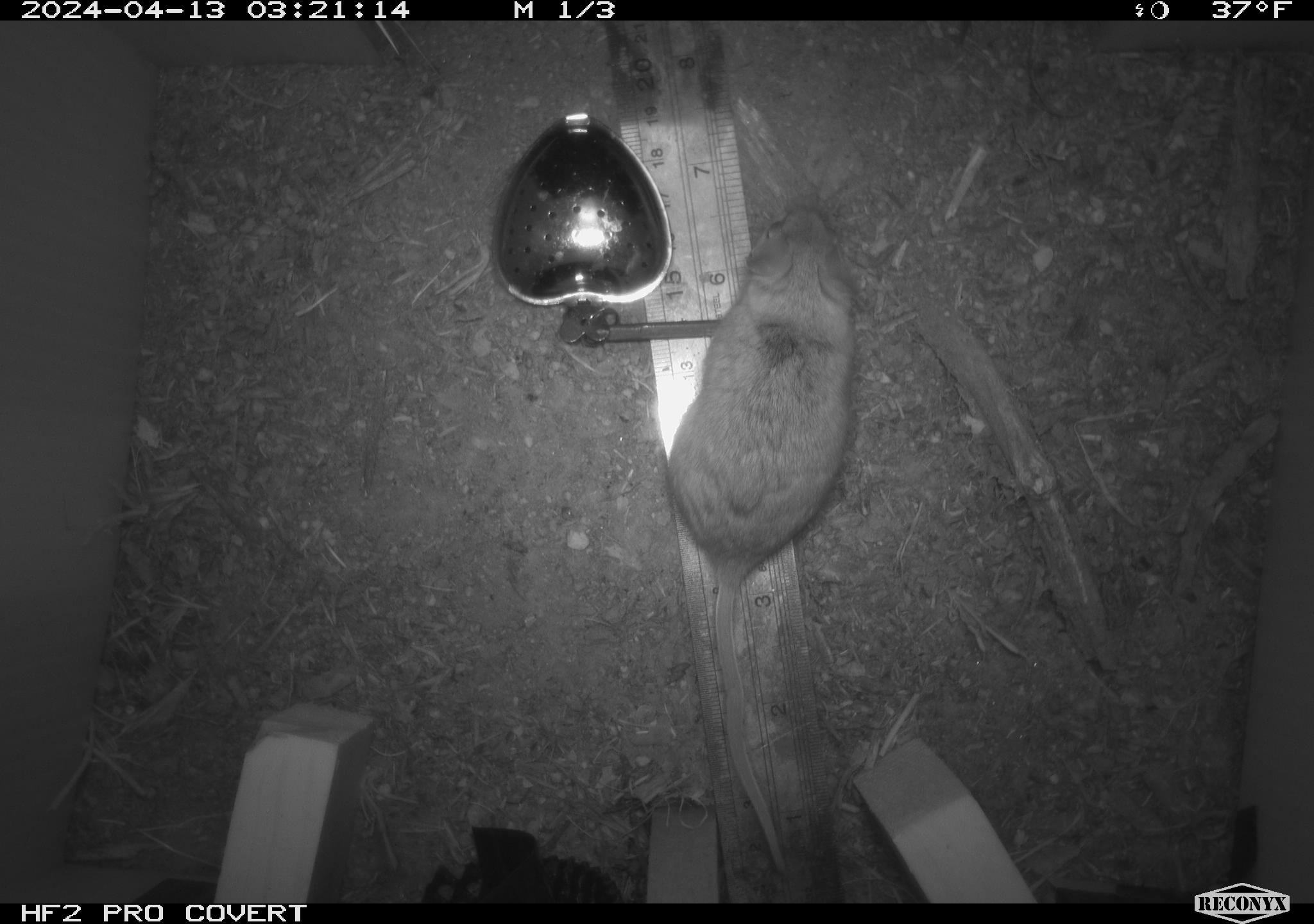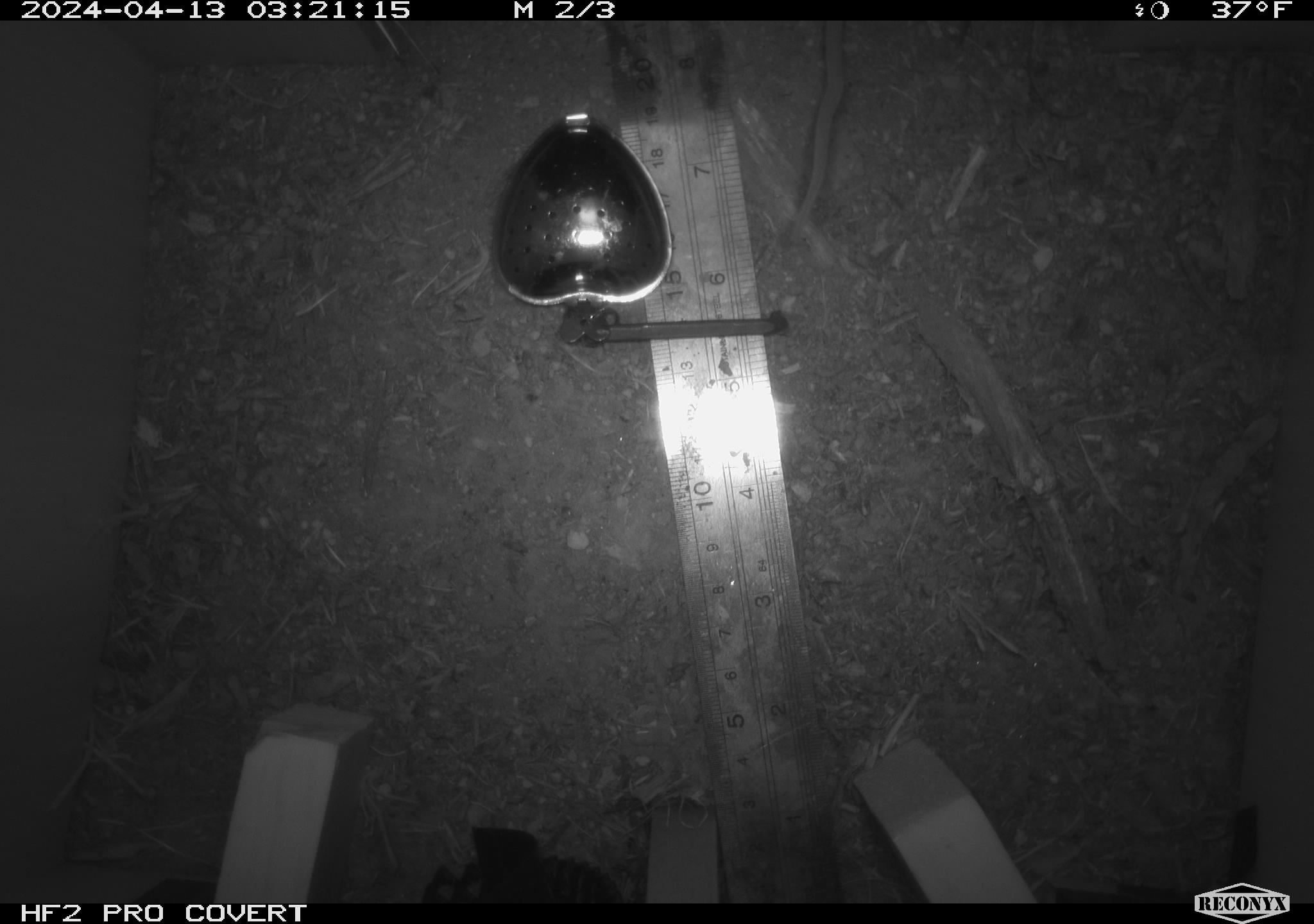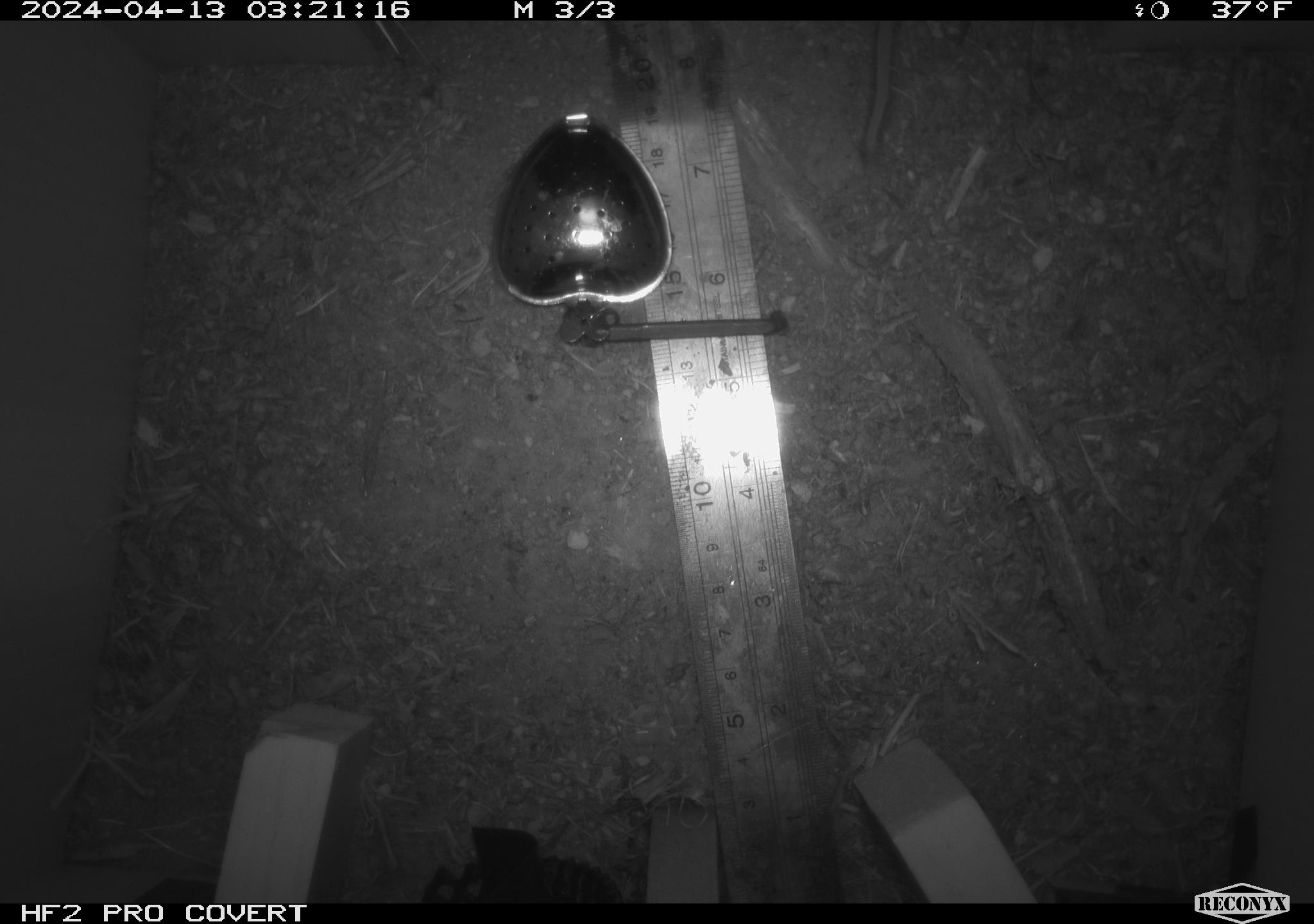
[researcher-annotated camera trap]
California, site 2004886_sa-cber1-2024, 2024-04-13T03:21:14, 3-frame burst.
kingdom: Animalia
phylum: Chordata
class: Mammalia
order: Rodentia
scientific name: Rodentia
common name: mouse species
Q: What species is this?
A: Mouse species (Rodentia).